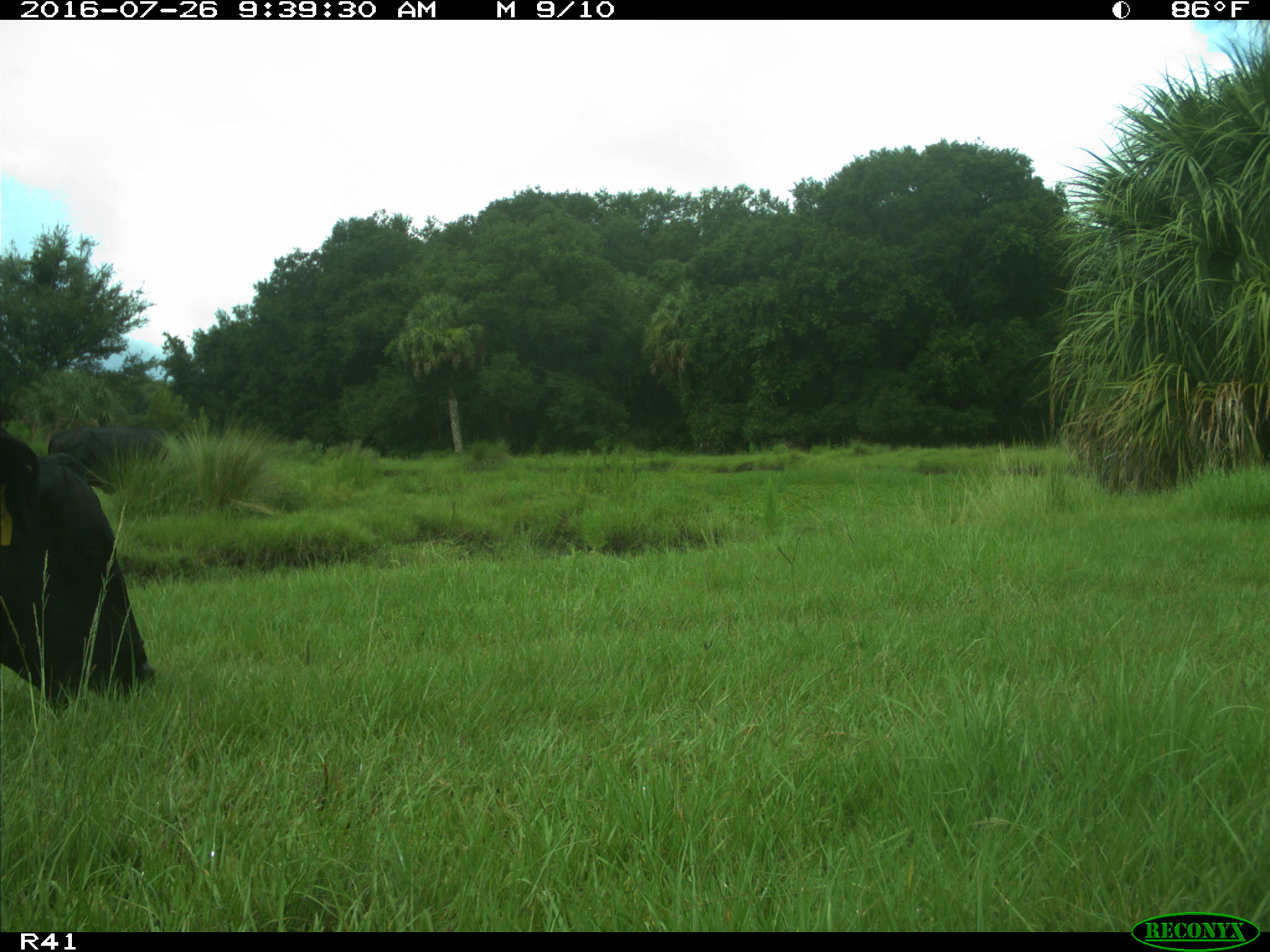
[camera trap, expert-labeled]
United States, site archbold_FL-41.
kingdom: Animalia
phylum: Chordata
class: Mammalia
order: Artiodactyla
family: Bovidae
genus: Bos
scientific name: Bos taurus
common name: domestic cow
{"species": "Bos taurus (domestic cow)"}